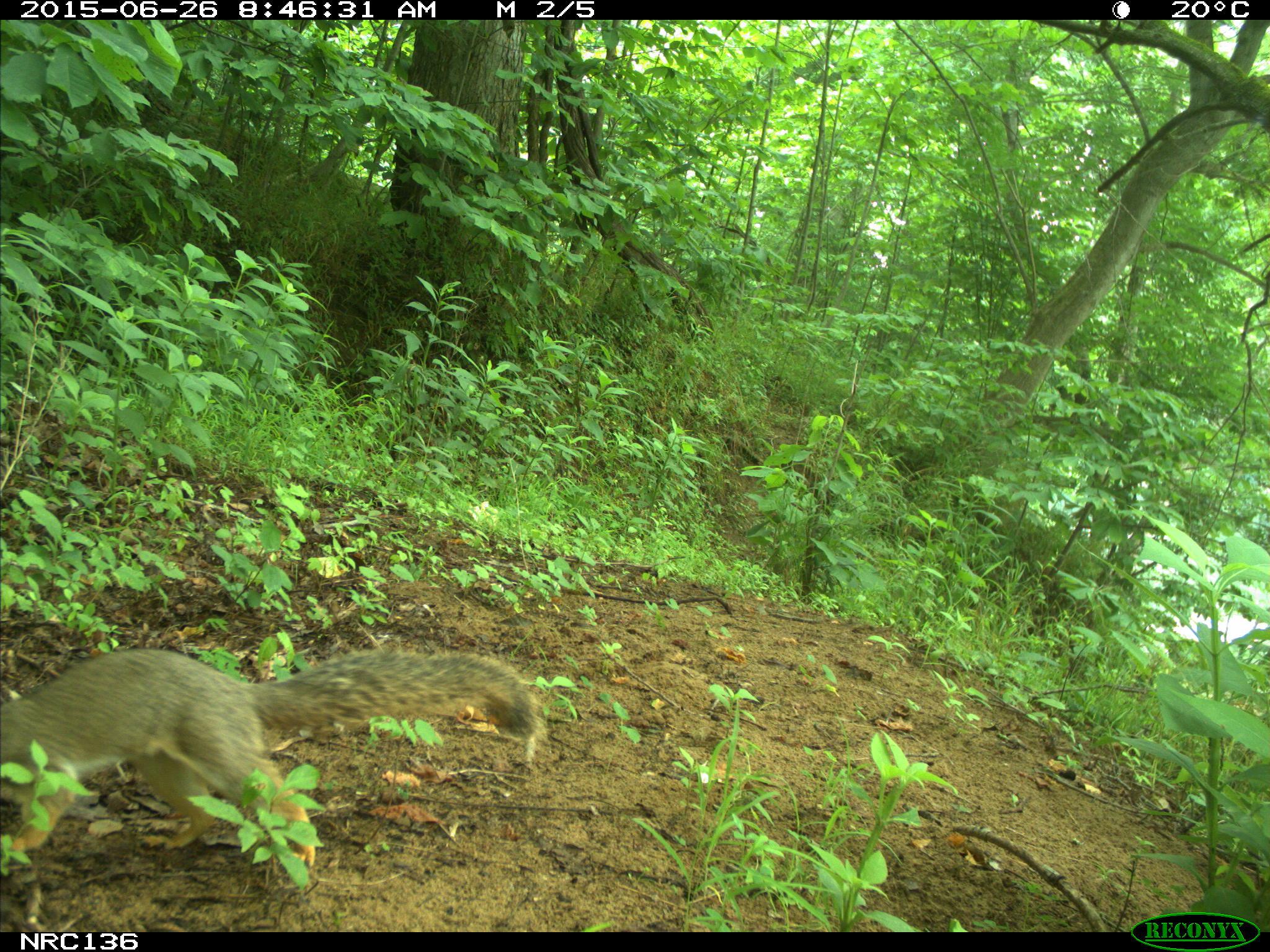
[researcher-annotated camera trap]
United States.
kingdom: Animalia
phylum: Chordata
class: Mammalia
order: Rodentia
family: Sciuridae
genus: Sciurus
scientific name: Sciurus niger cinereus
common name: eastern fox squirrel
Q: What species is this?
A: Eastern Fox Squirrel (Sciurus niger cinereus).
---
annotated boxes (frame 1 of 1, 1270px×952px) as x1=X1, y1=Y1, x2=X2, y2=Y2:
Eastern Fox Squirrel: x1=0, y1=634, x2=550, y2=871